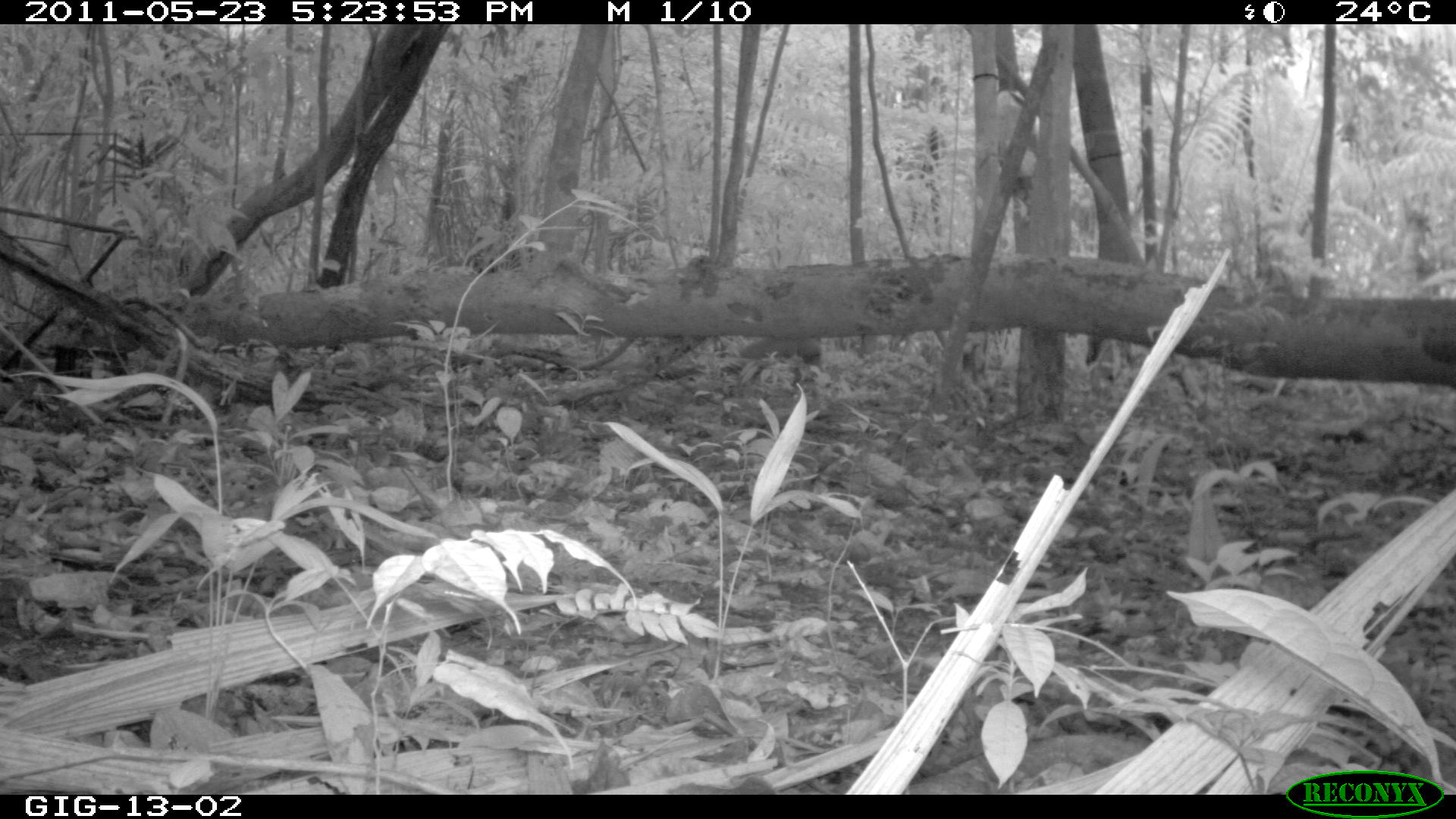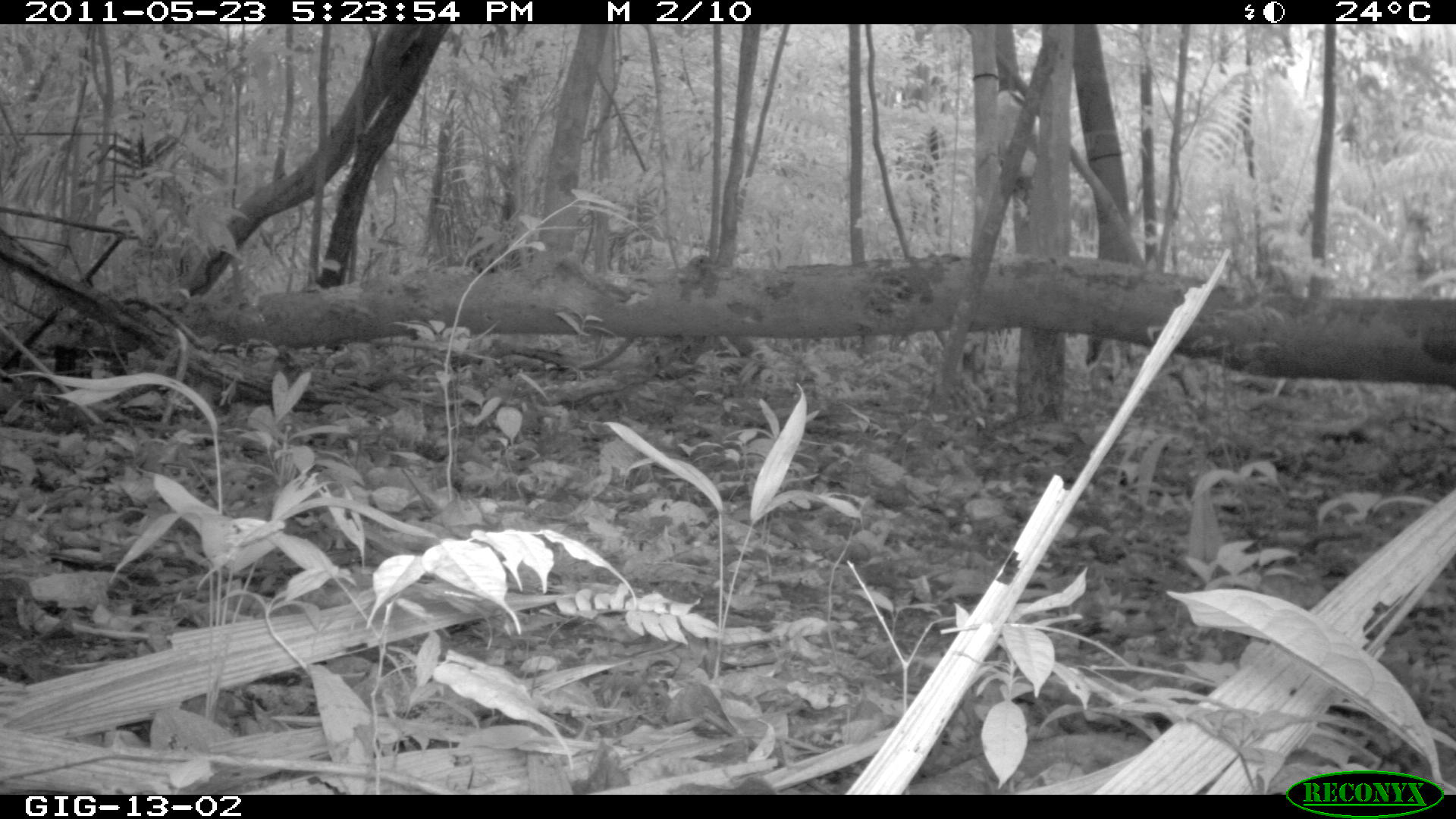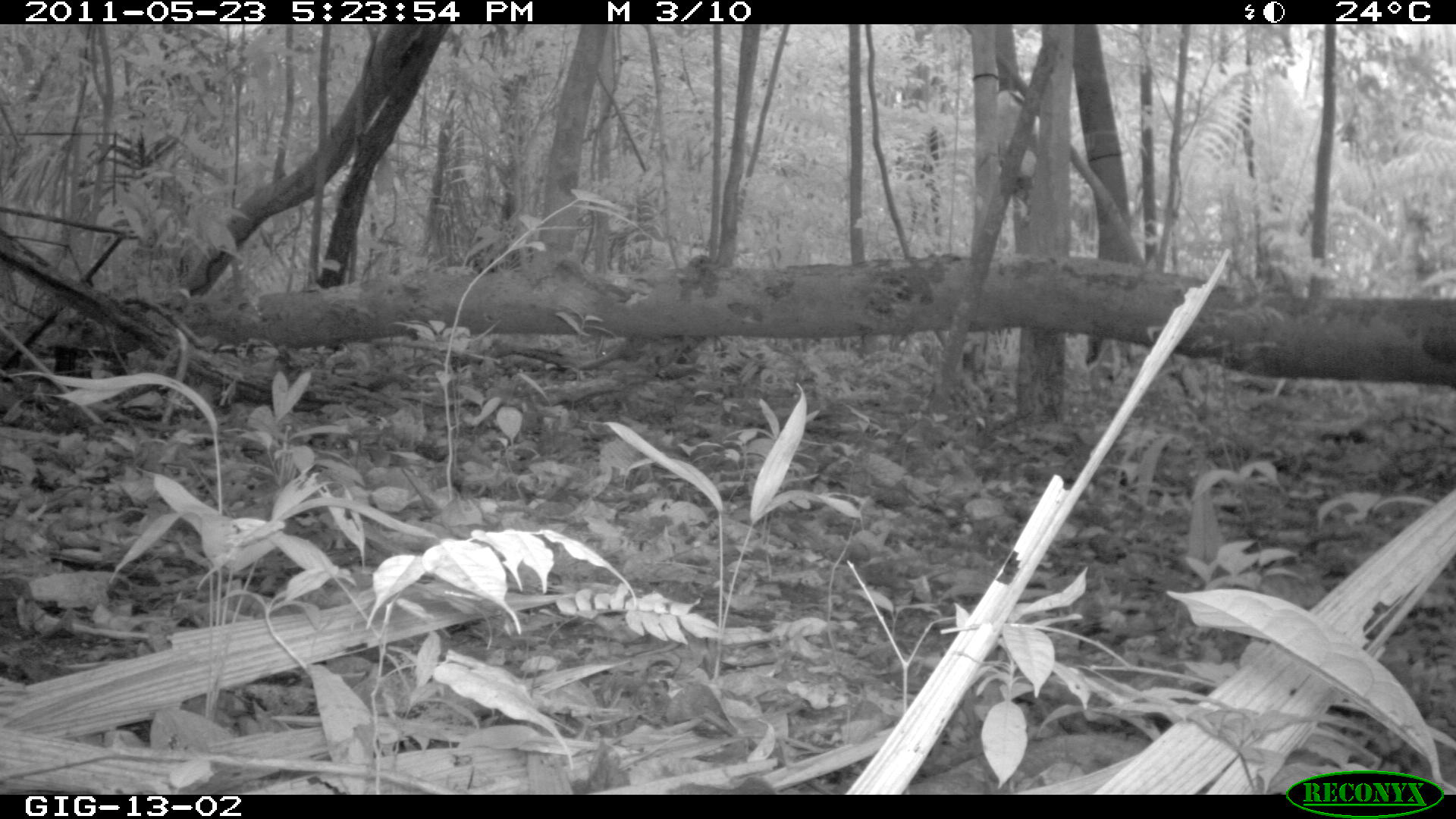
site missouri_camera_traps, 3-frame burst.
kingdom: Animalia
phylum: Chordata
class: Mammalia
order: Rodentia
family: Dasyproctidae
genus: Dasyprocta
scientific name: Dasyprocta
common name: agouti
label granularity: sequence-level